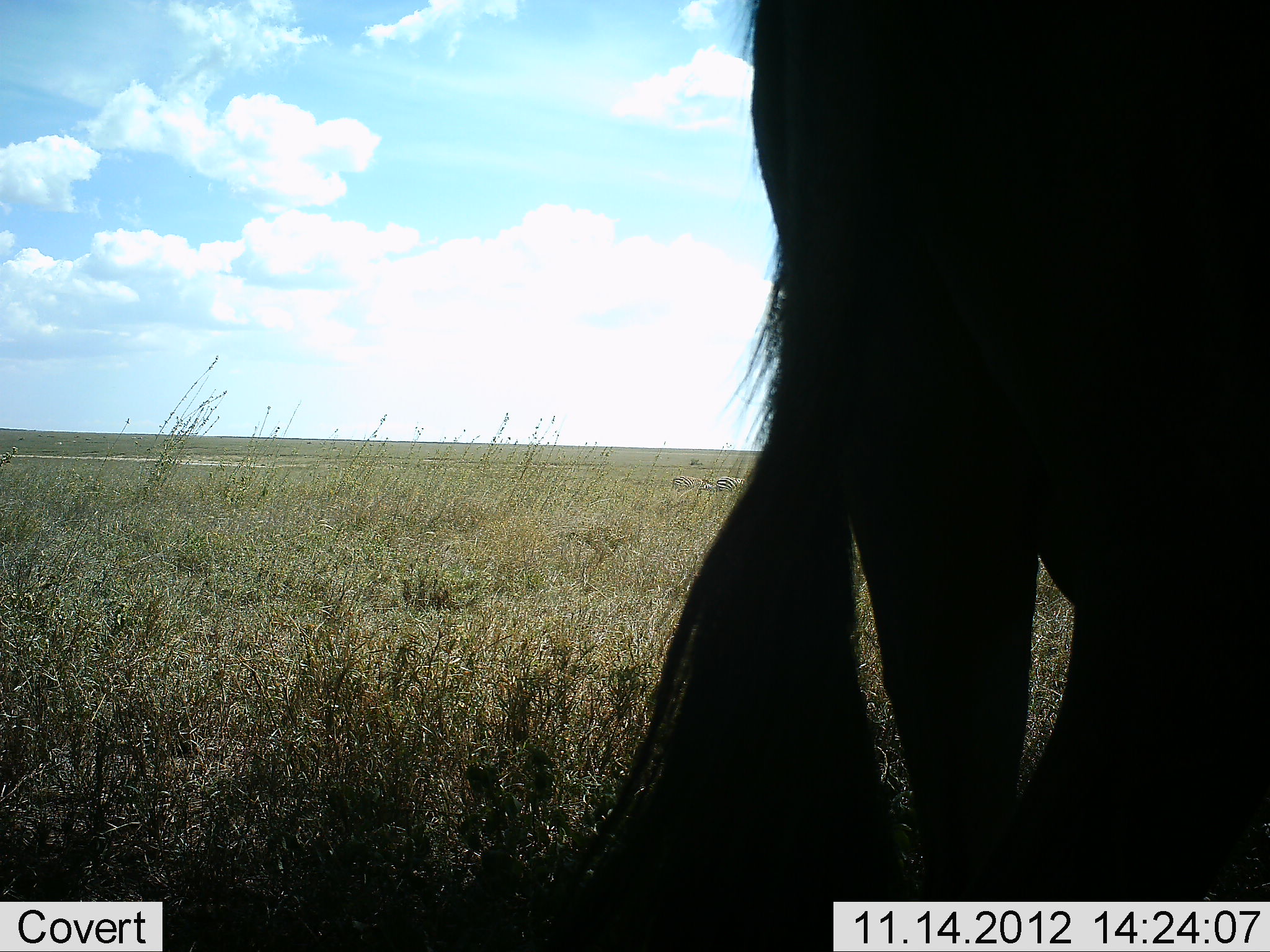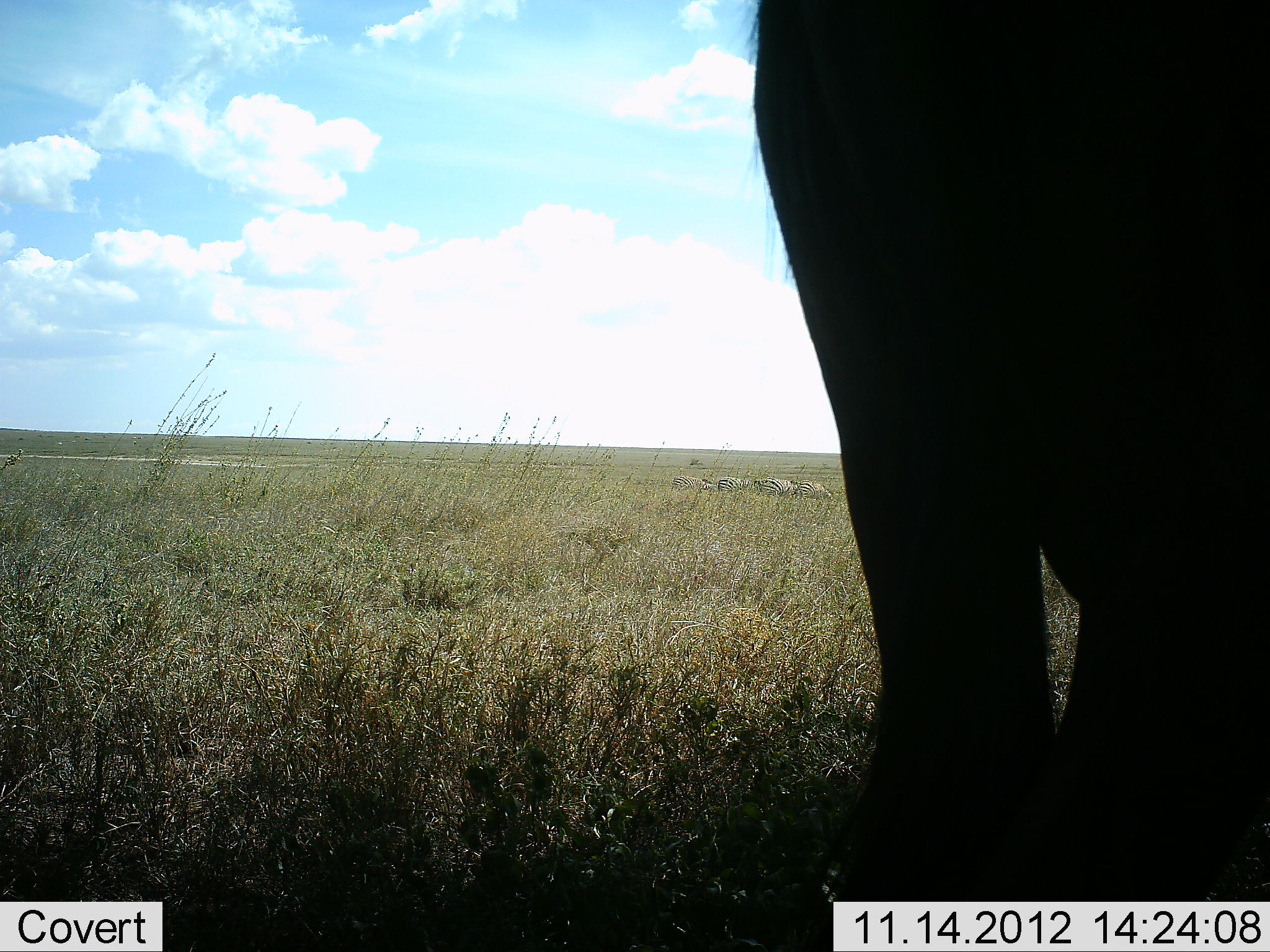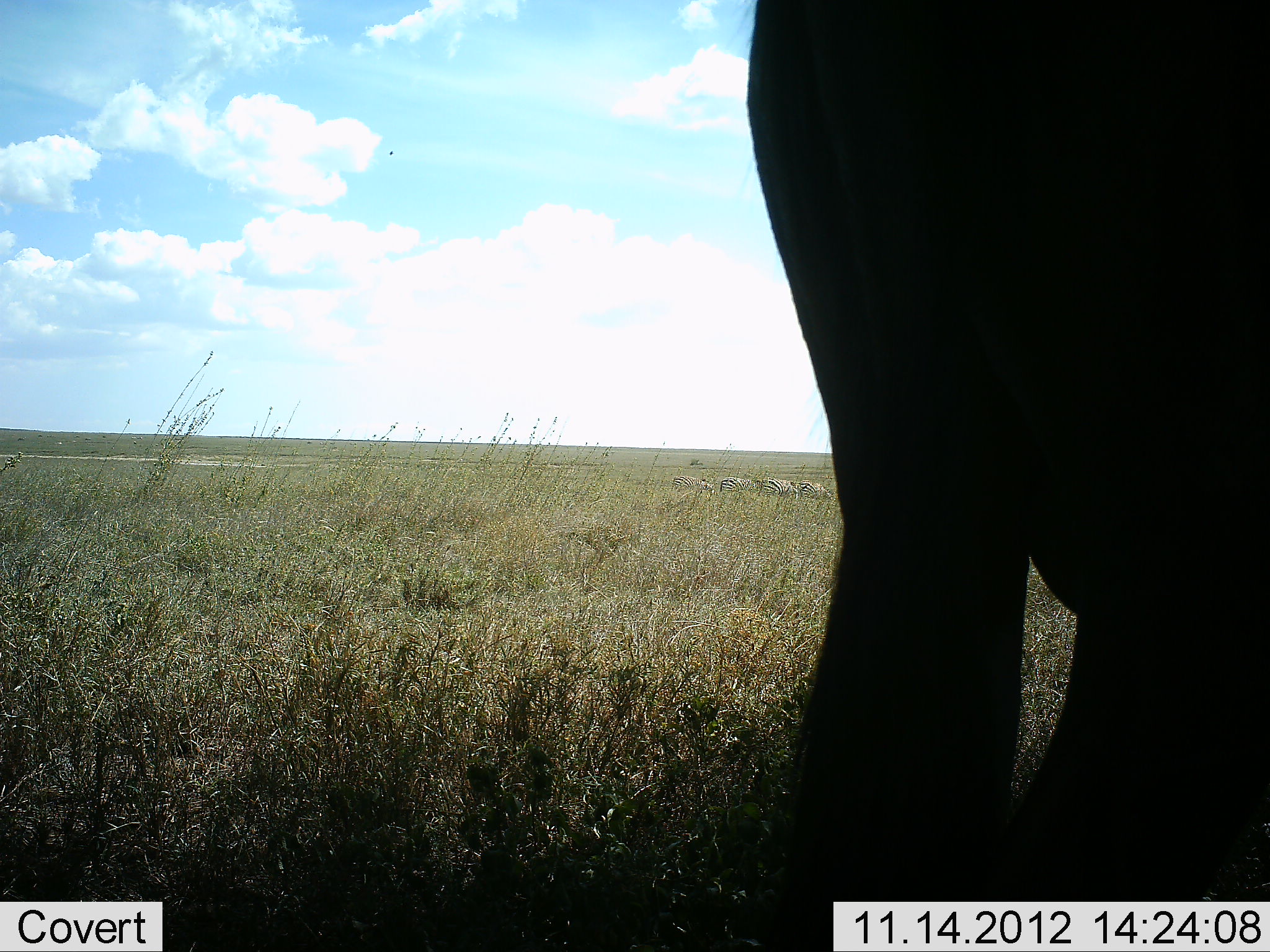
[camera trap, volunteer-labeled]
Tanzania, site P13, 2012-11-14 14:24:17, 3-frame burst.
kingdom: Animalia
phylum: Chordata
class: Mammalia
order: Artiodactyla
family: Bovidae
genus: Connochaetes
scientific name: Connochaetes taurinus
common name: blue wildebeest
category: wildebeest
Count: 1.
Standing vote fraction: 100%.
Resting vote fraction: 0%.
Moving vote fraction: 0%.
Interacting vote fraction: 0%.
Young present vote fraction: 0%.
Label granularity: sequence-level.